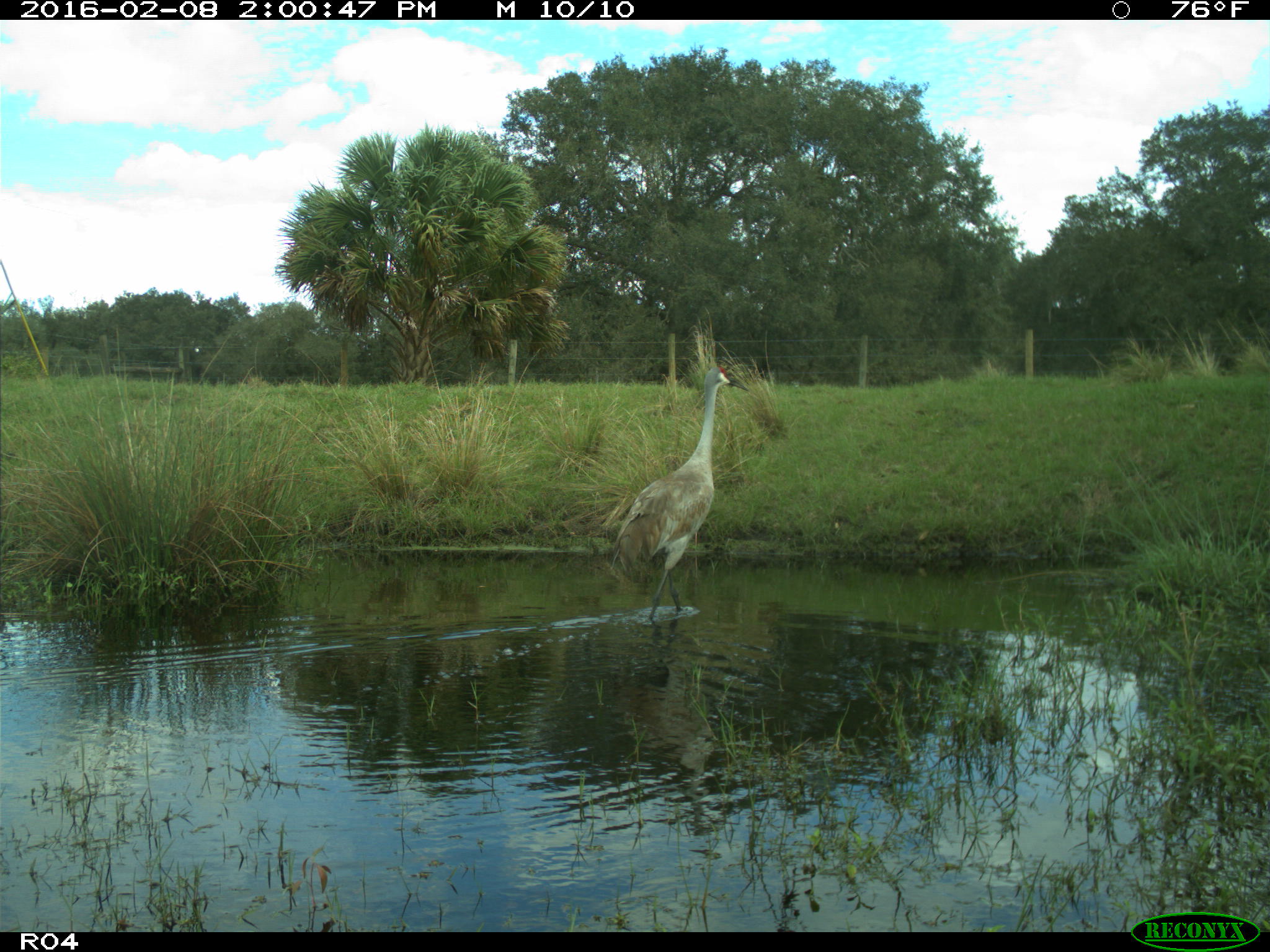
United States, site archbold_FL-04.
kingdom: Animalia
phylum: Chordata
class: Aves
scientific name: Aves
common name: birds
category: unidentified bird